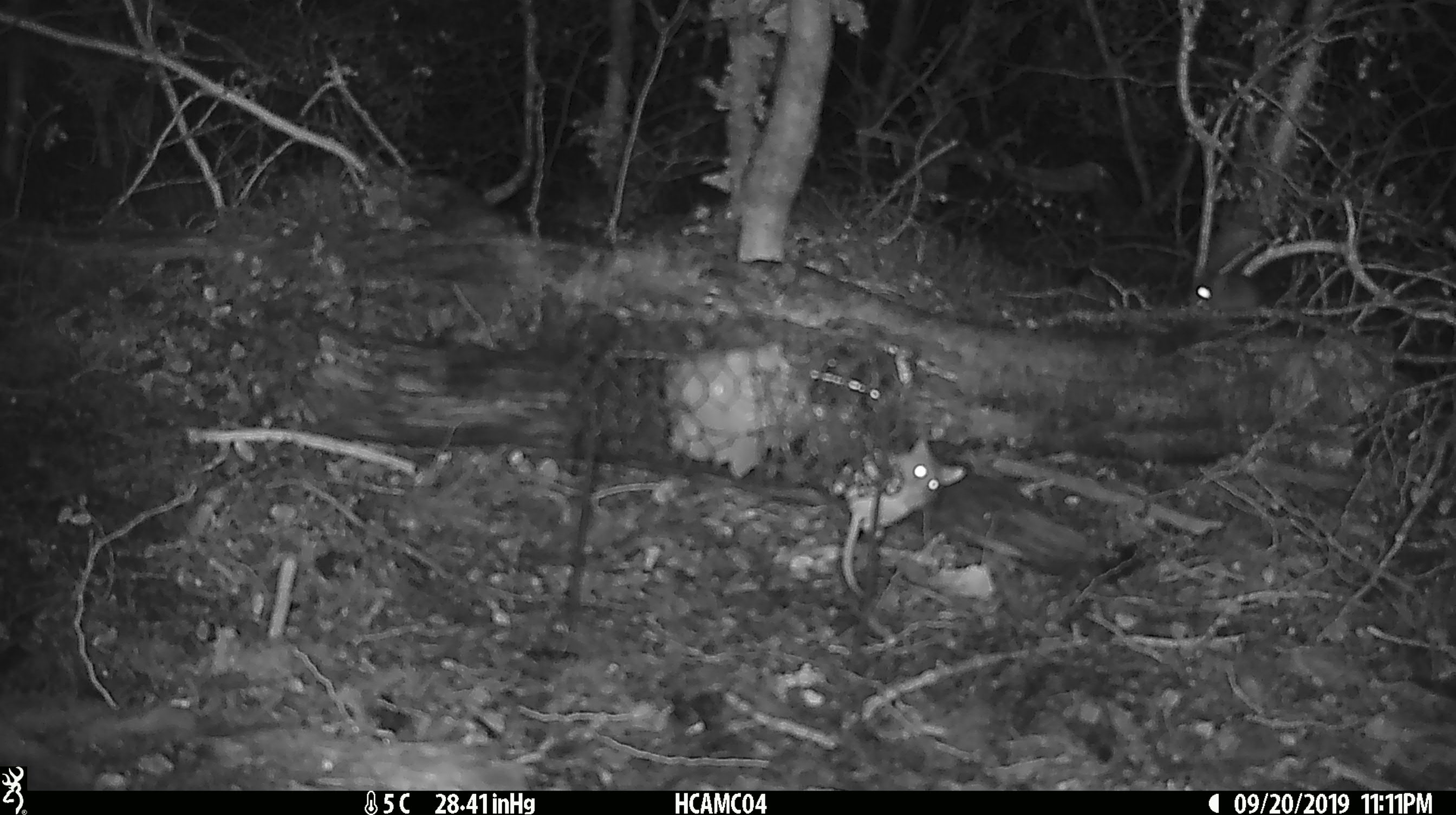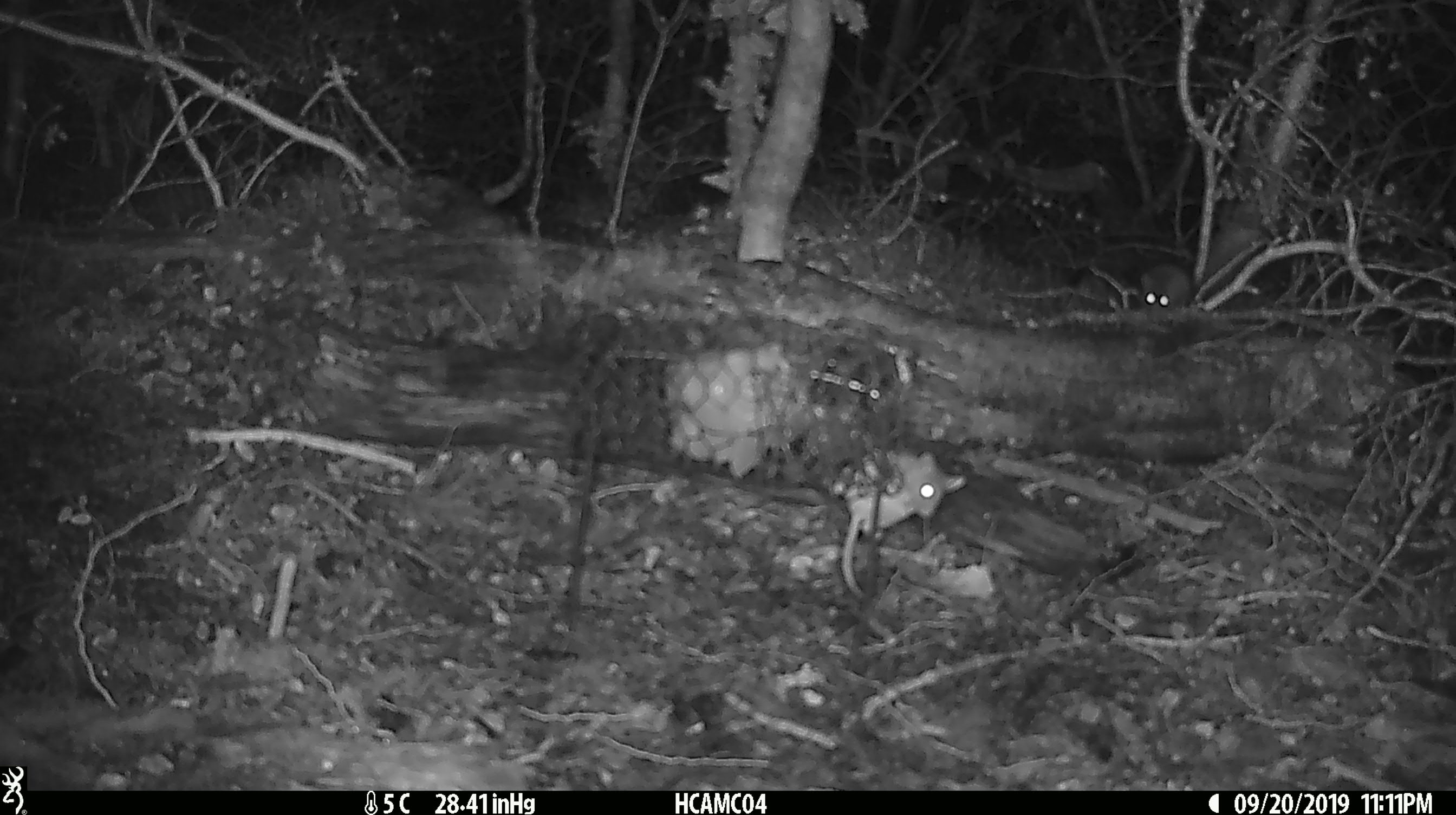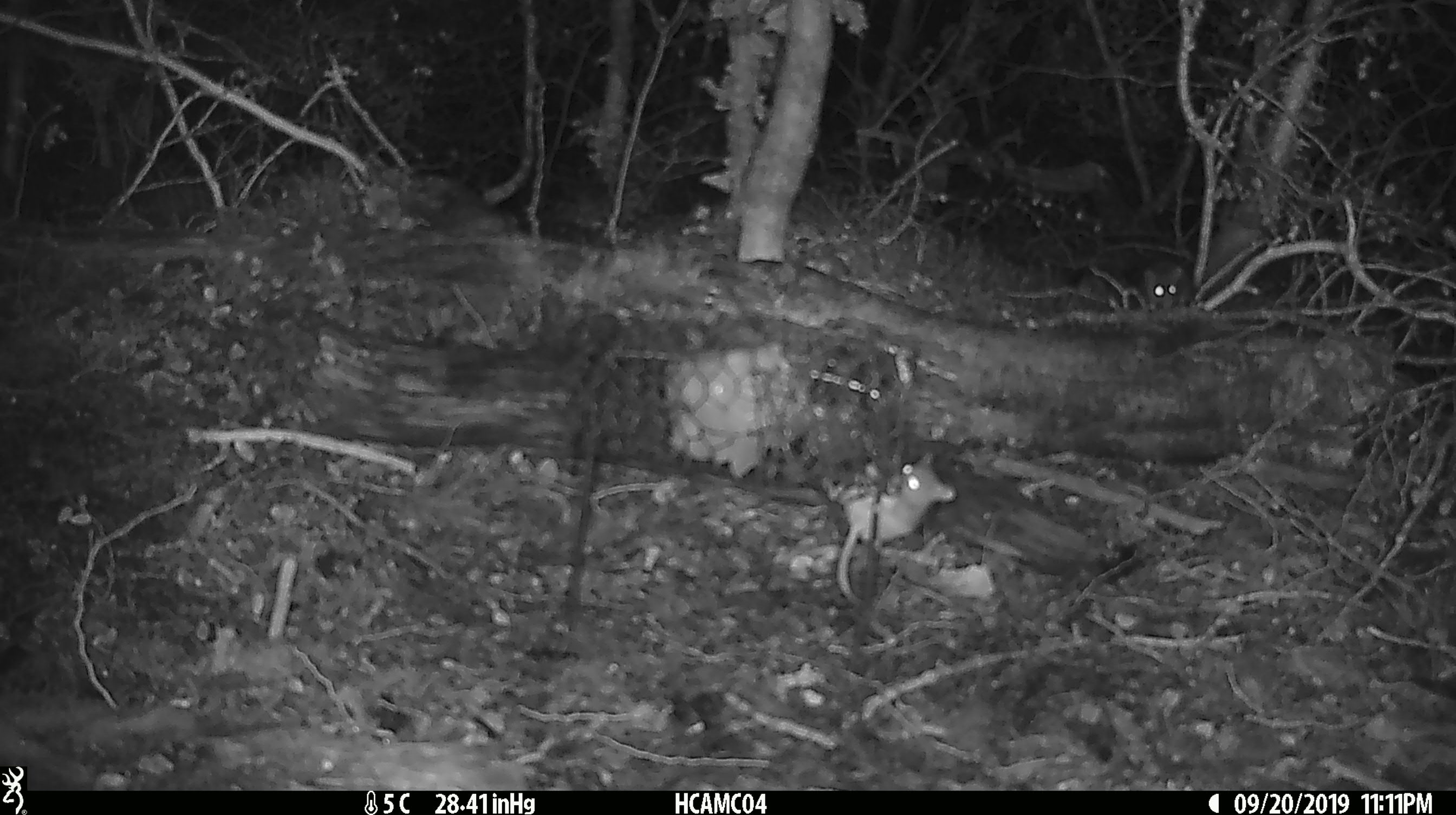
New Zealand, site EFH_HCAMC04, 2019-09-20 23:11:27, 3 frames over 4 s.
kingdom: Animalia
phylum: Chordata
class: Mammalia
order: Rodentia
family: Muridae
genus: Mus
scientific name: Mus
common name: mouse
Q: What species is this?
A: Mouse (Mus).